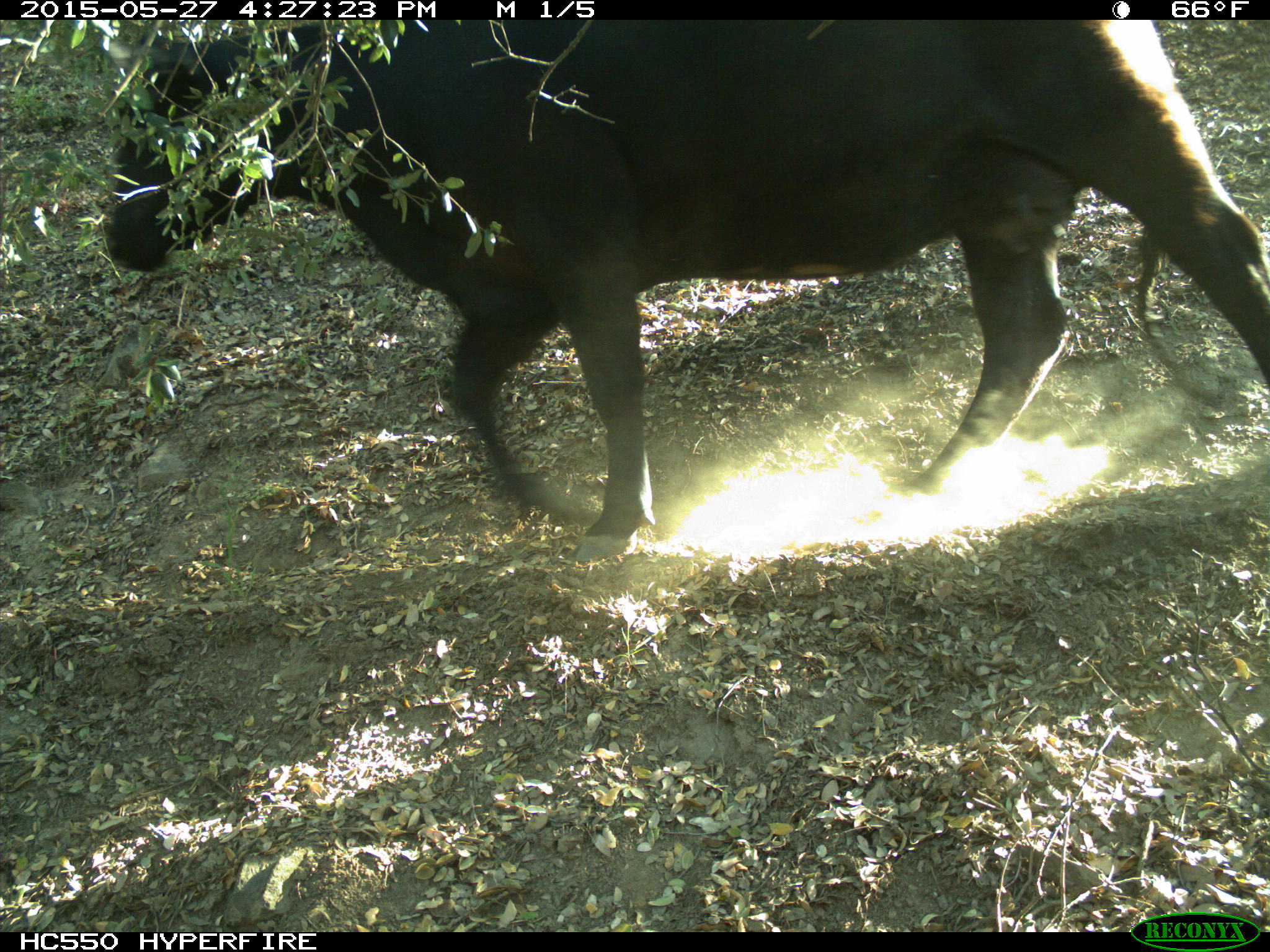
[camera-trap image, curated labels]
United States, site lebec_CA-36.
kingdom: Animalia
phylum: Chordata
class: Mammalia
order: Artiodactyla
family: Bovidae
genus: Bos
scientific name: Bos taurus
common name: domestic cow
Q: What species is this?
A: Bos taurus (domestic cow).